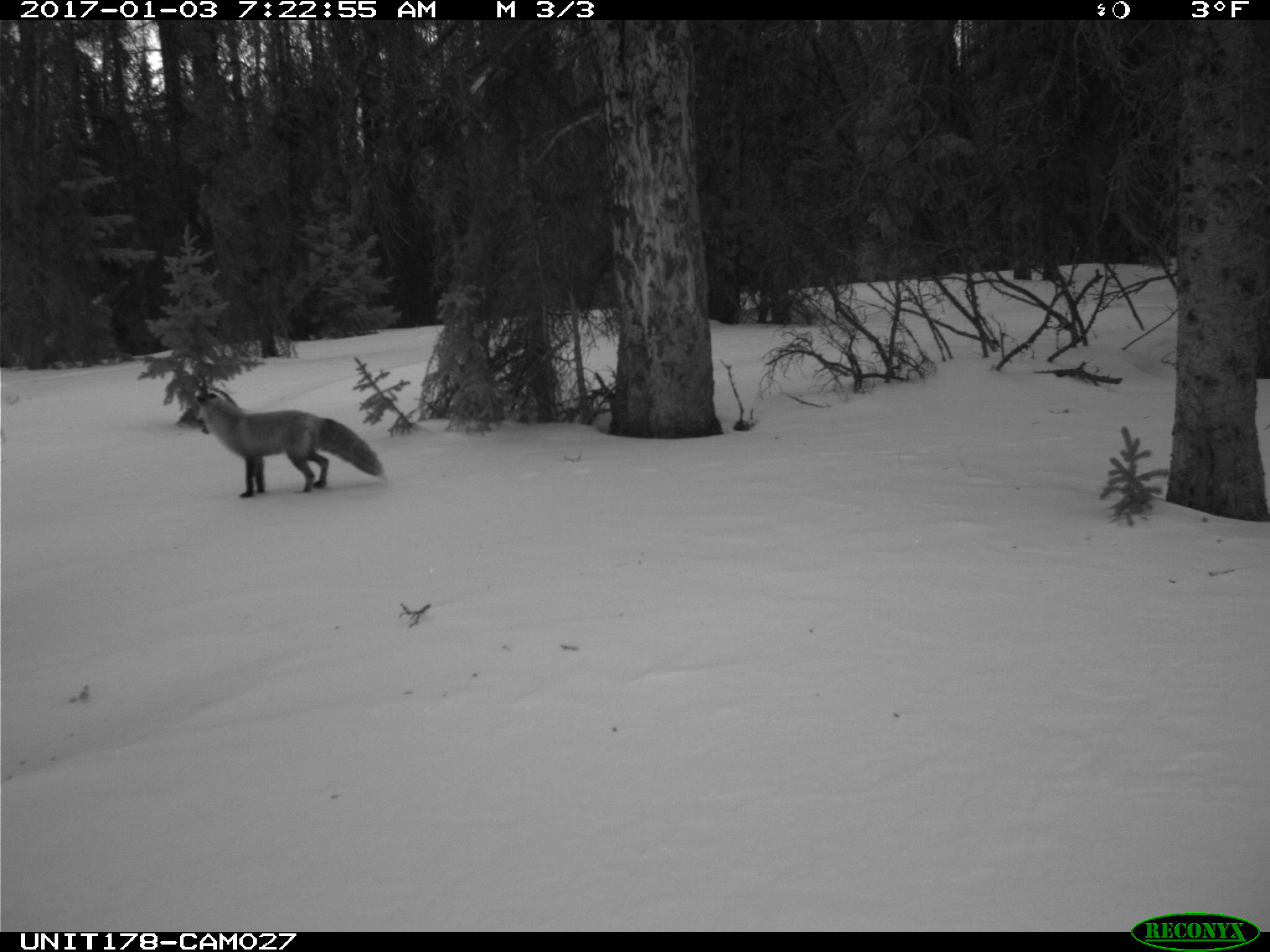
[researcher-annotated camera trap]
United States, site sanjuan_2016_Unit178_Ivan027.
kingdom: Animalia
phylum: Chordata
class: Mammalia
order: Carnivora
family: Canidae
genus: Vulpes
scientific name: Vulpes vulpes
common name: red fox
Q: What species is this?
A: Vulpes vulpes (red fox).